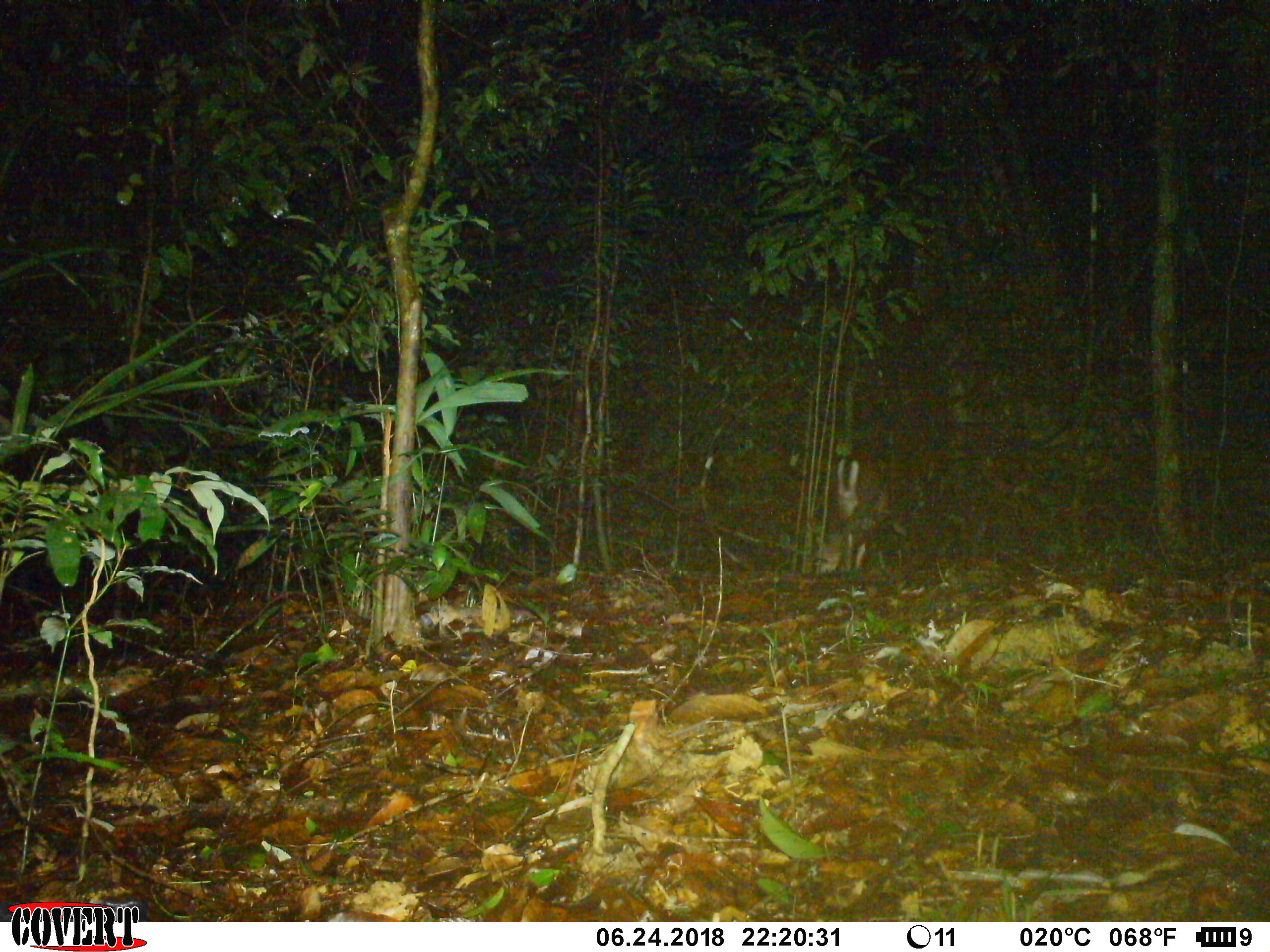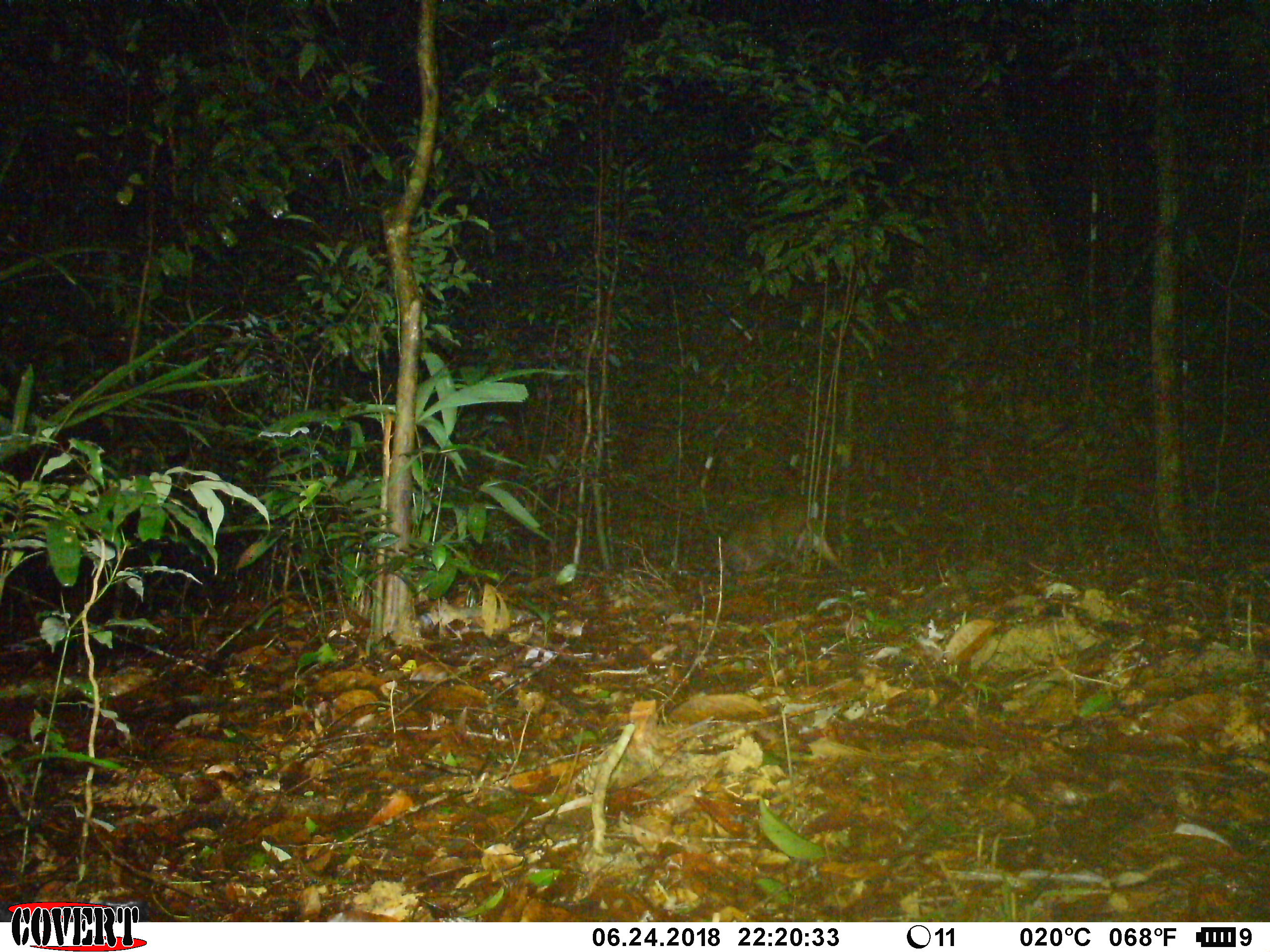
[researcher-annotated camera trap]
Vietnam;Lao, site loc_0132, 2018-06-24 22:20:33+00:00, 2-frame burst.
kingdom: Animalia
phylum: Chordata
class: Mammalia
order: Artiodactyla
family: Cervidae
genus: Muntiacus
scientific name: Muntiacus rooseveltorum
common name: roosevelt's muntjac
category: roosevelts muntjac group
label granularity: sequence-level